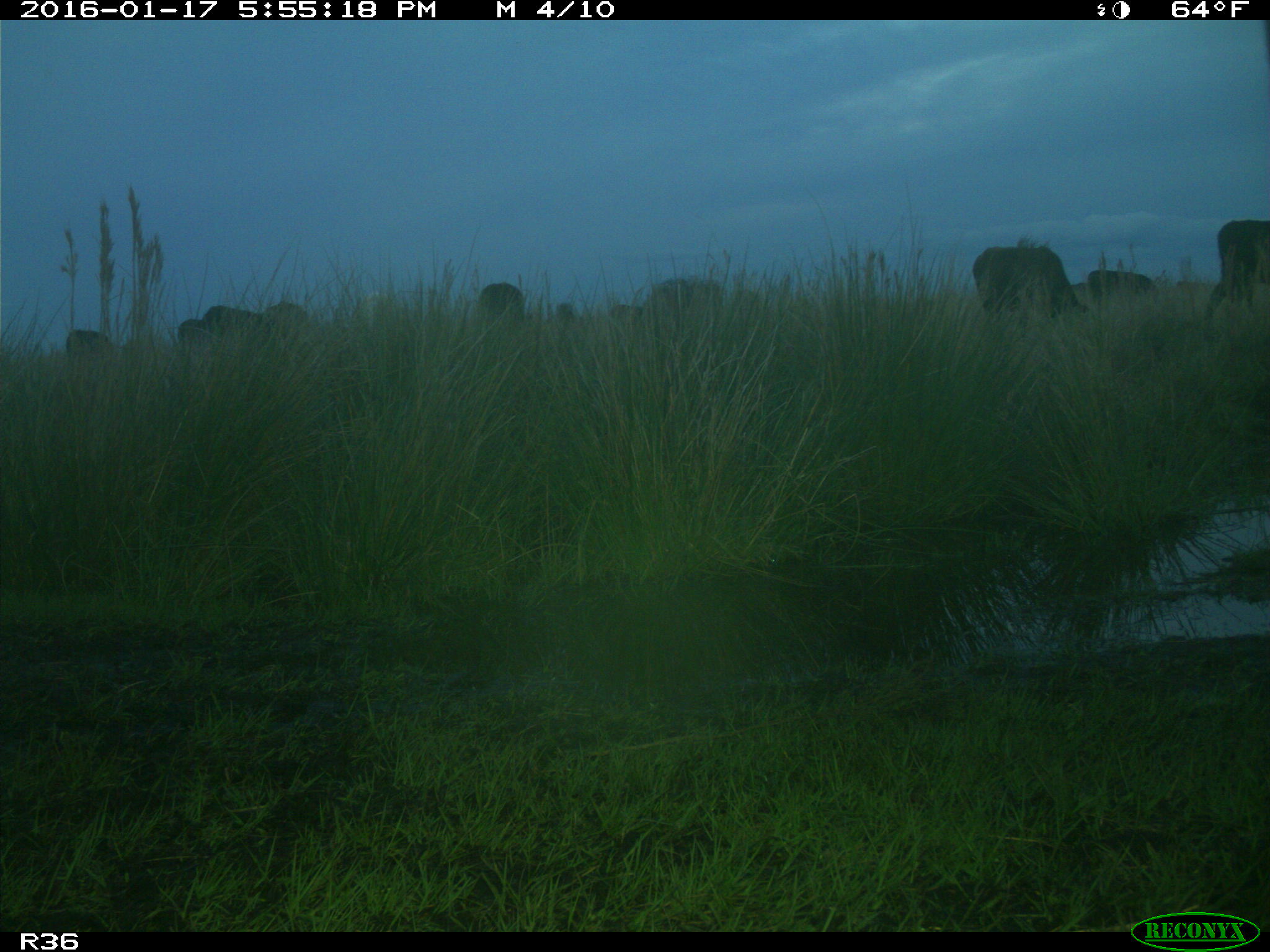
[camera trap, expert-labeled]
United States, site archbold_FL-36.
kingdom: Animalia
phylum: Chordata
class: Mammalia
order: Artiodactyla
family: Bovidae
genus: Bos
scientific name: Bos taurus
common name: domestic cow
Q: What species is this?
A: Bos taurus (domestic cow).